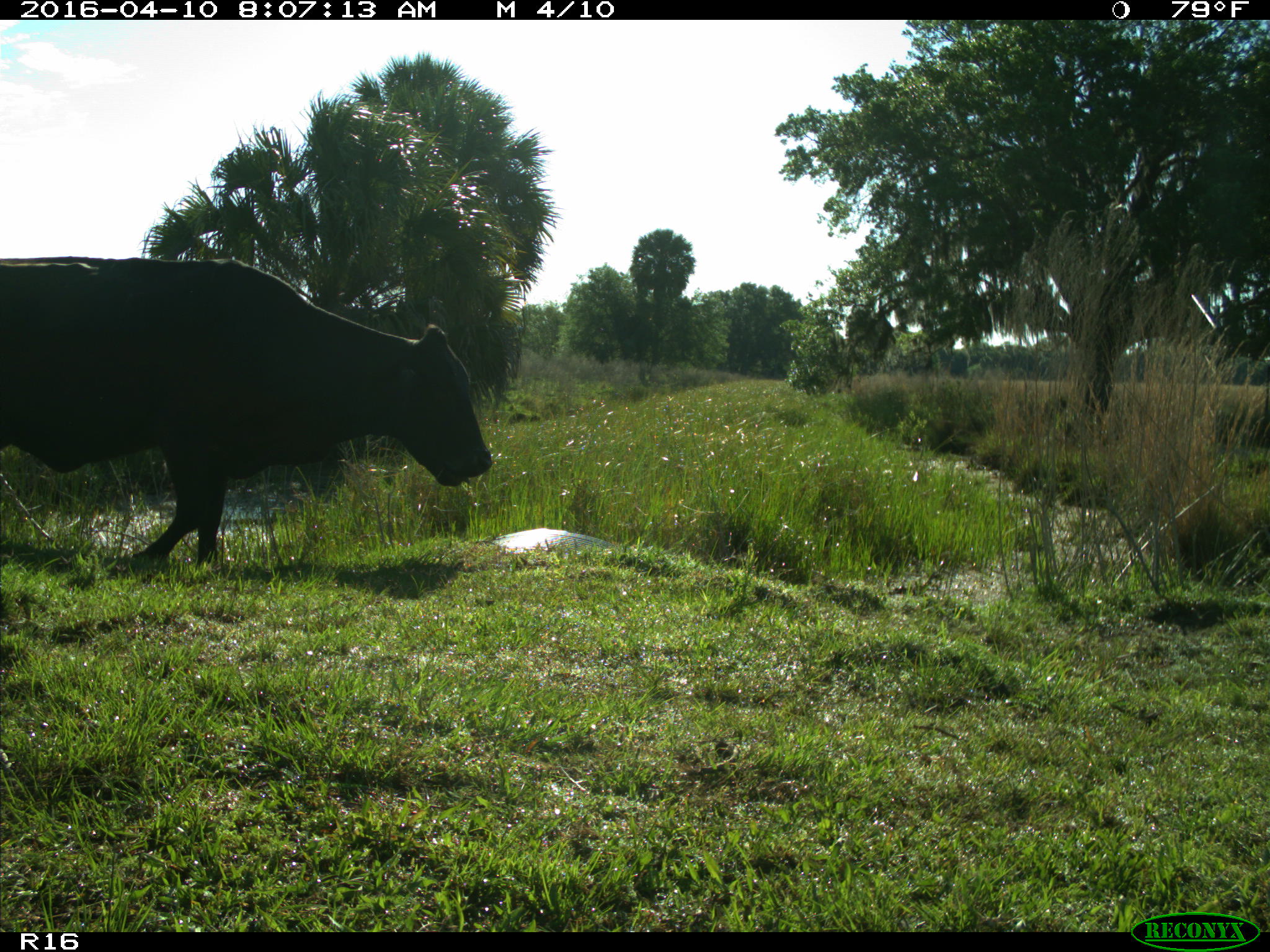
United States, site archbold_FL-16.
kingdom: Animalia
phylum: Chordata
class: Mammalia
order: Artiodactyla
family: Bovidae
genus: Bos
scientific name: Bos taurus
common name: domestic cow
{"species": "Bos taurus (domestic cow)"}